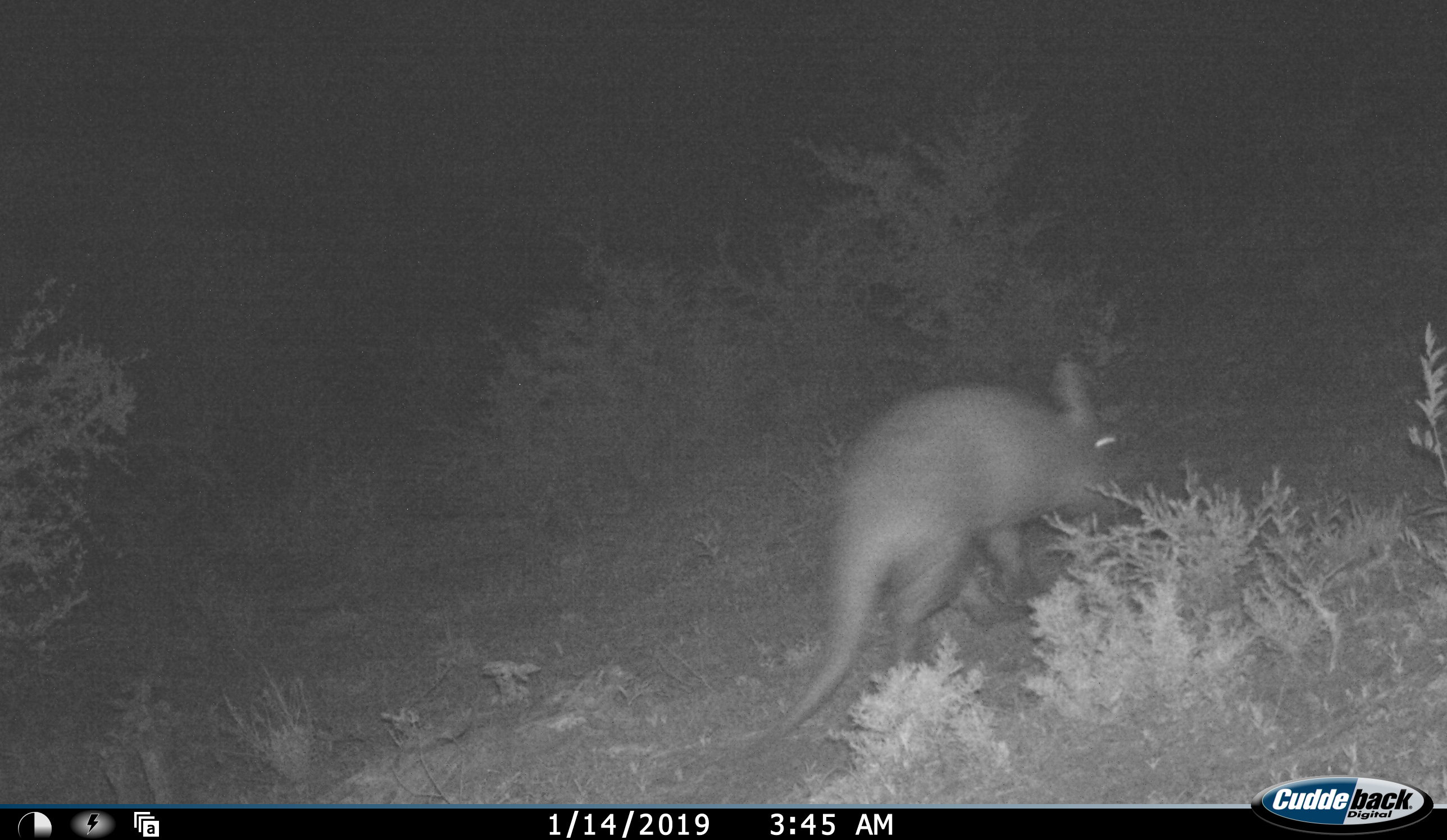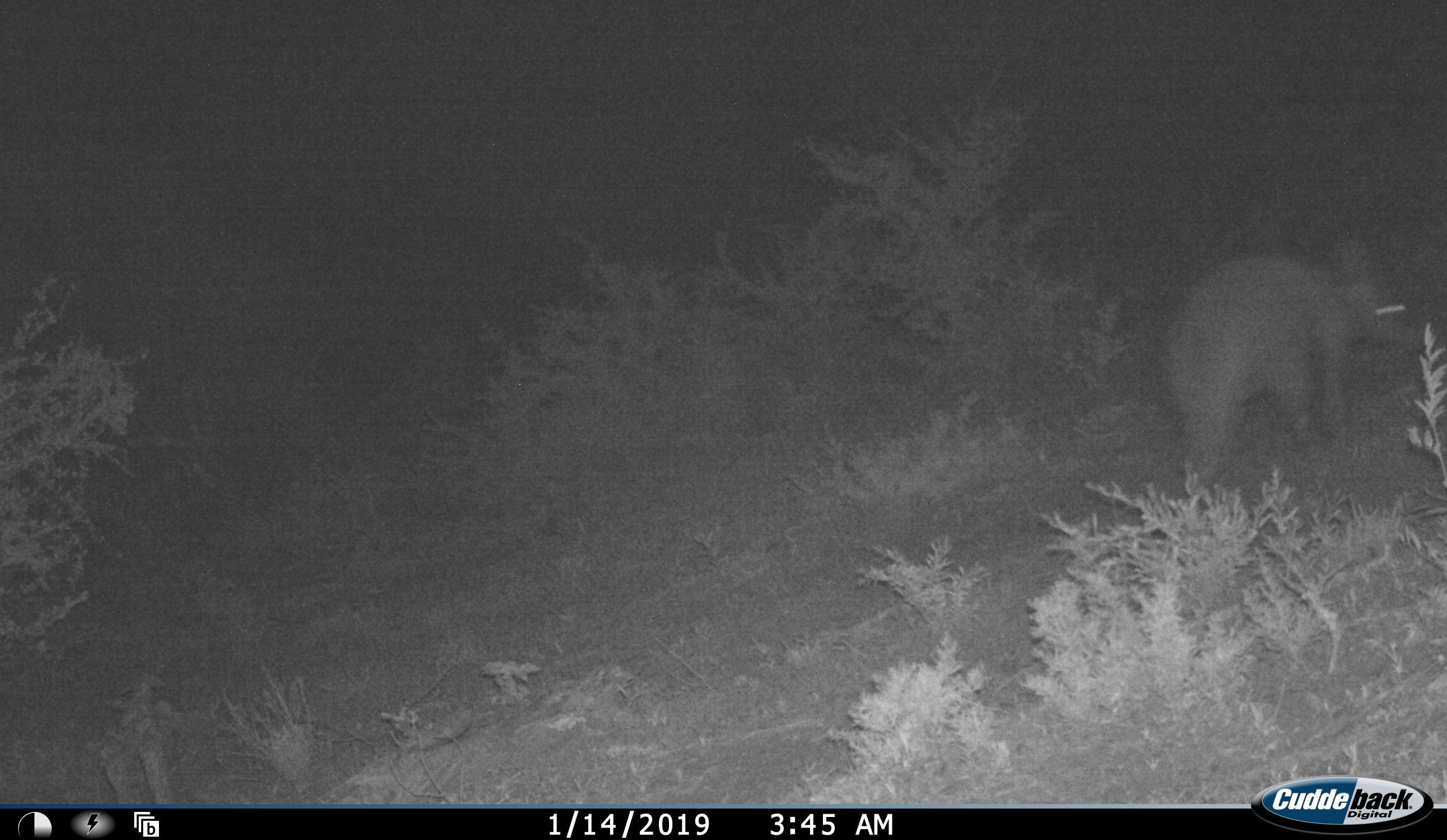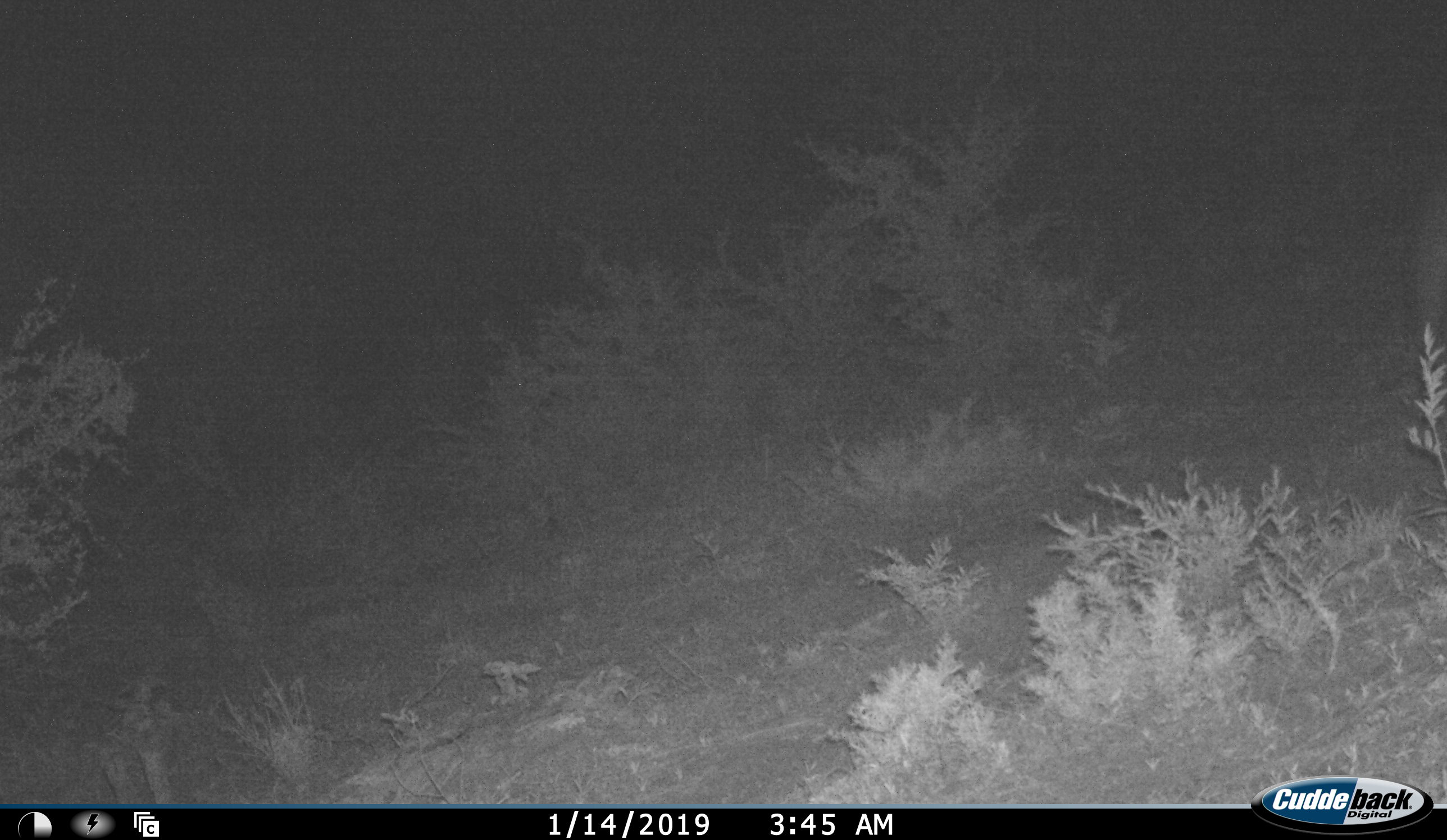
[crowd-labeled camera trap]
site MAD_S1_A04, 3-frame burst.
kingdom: Animalia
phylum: Chordata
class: Mammalia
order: Tubulidentata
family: Orycteropodidae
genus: Orycteropus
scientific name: Orycteropus afer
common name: aardvark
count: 1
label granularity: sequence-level